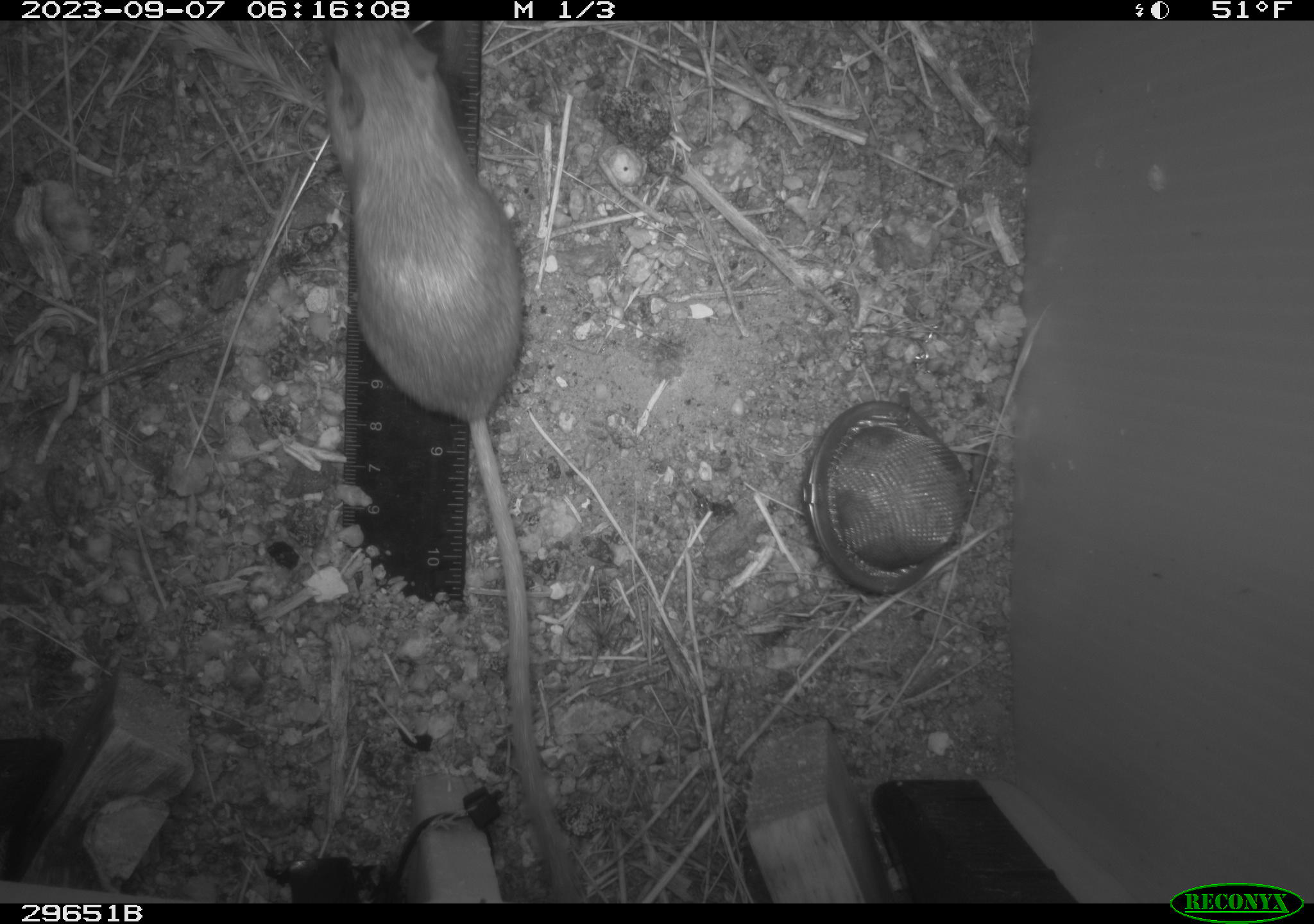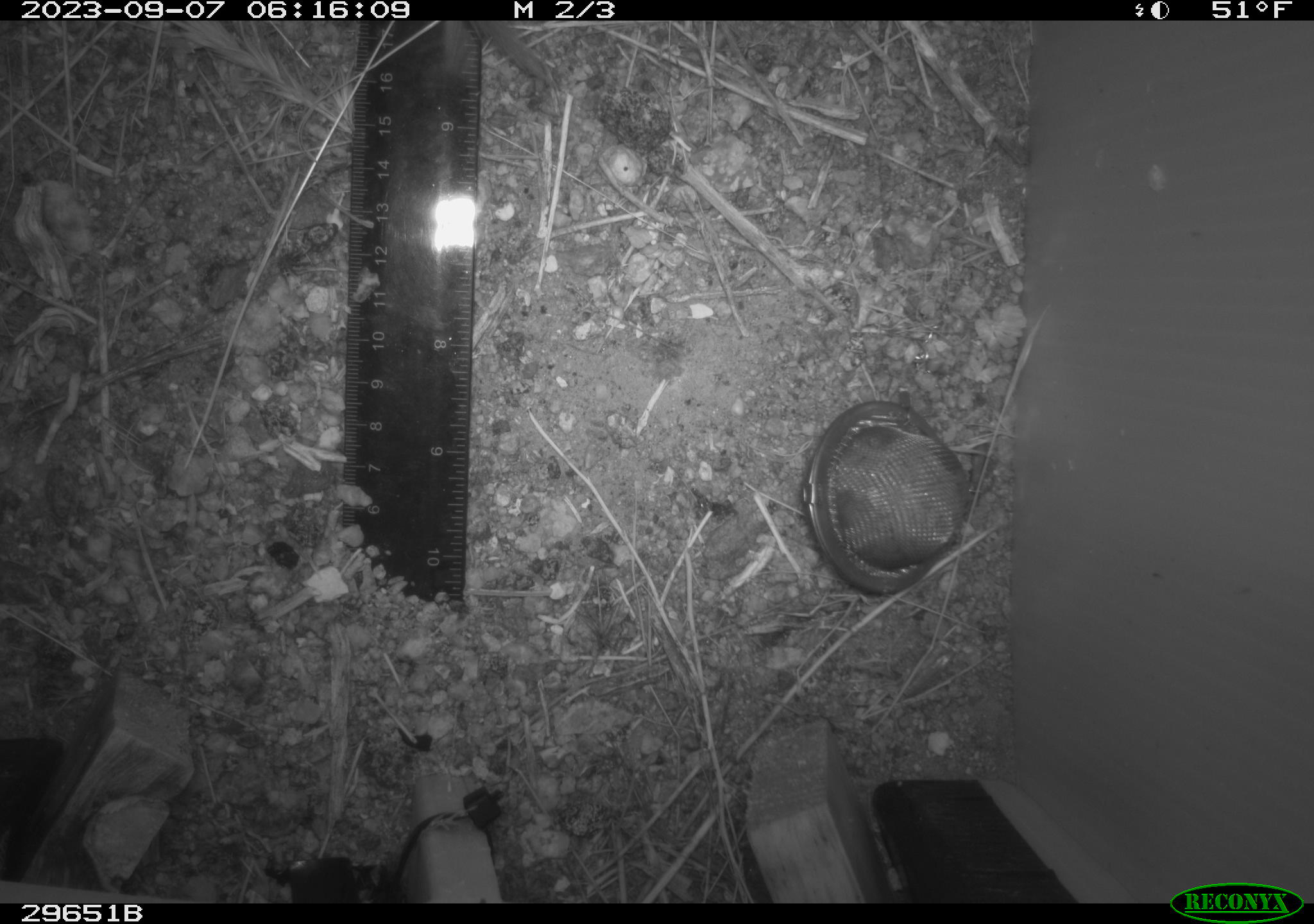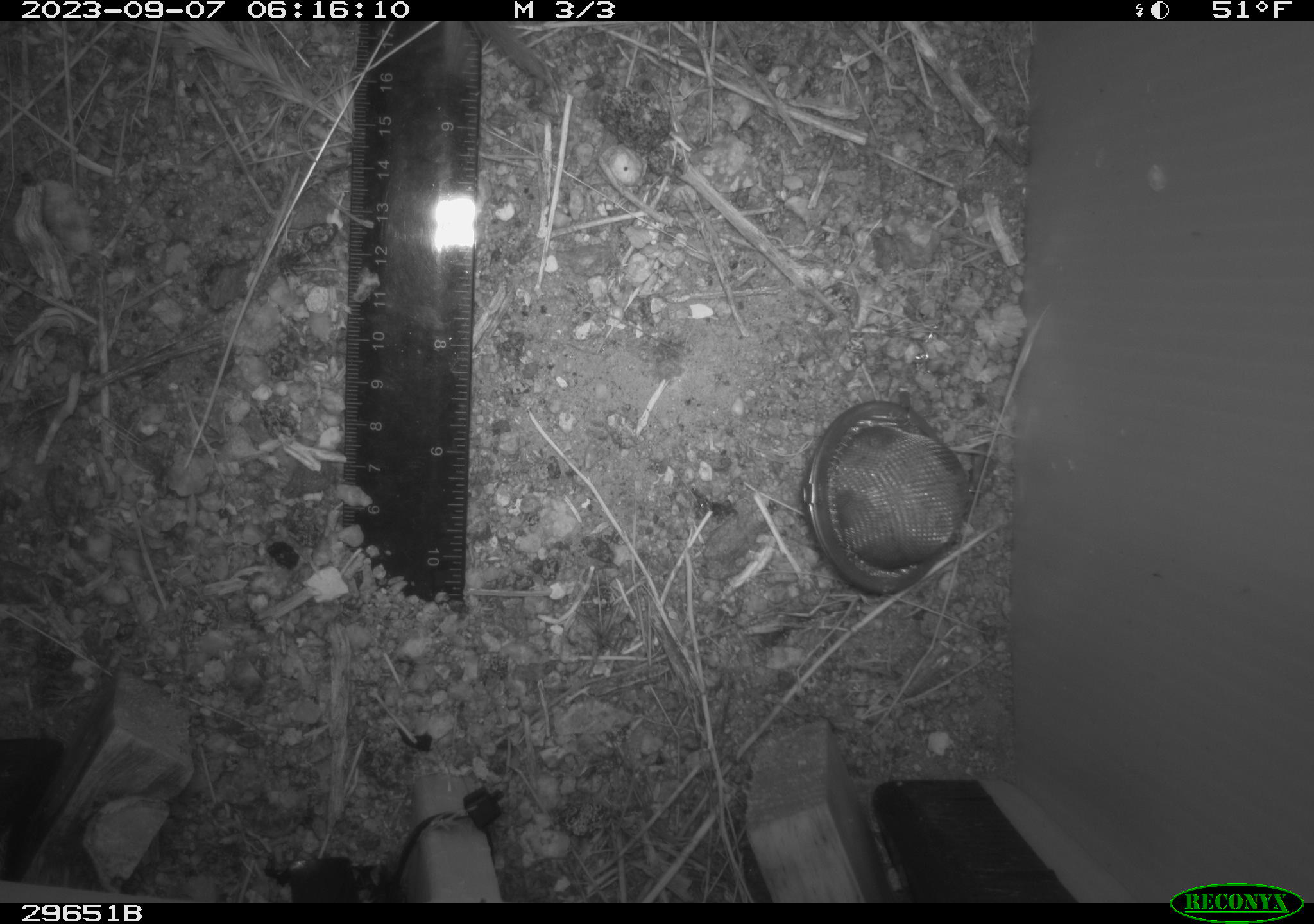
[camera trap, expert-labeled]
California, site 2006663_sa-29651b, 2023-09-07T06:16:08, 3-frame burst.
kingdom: Animalia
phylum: Chordata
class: Mammalia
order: Rodentia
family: Heteromyidae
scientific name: Heteromyidae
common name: kangaroo rats and pocket mice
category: heteromyidae family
Heteromyidae family (kangaroo rats and pocket mice) (Heteromyidae).